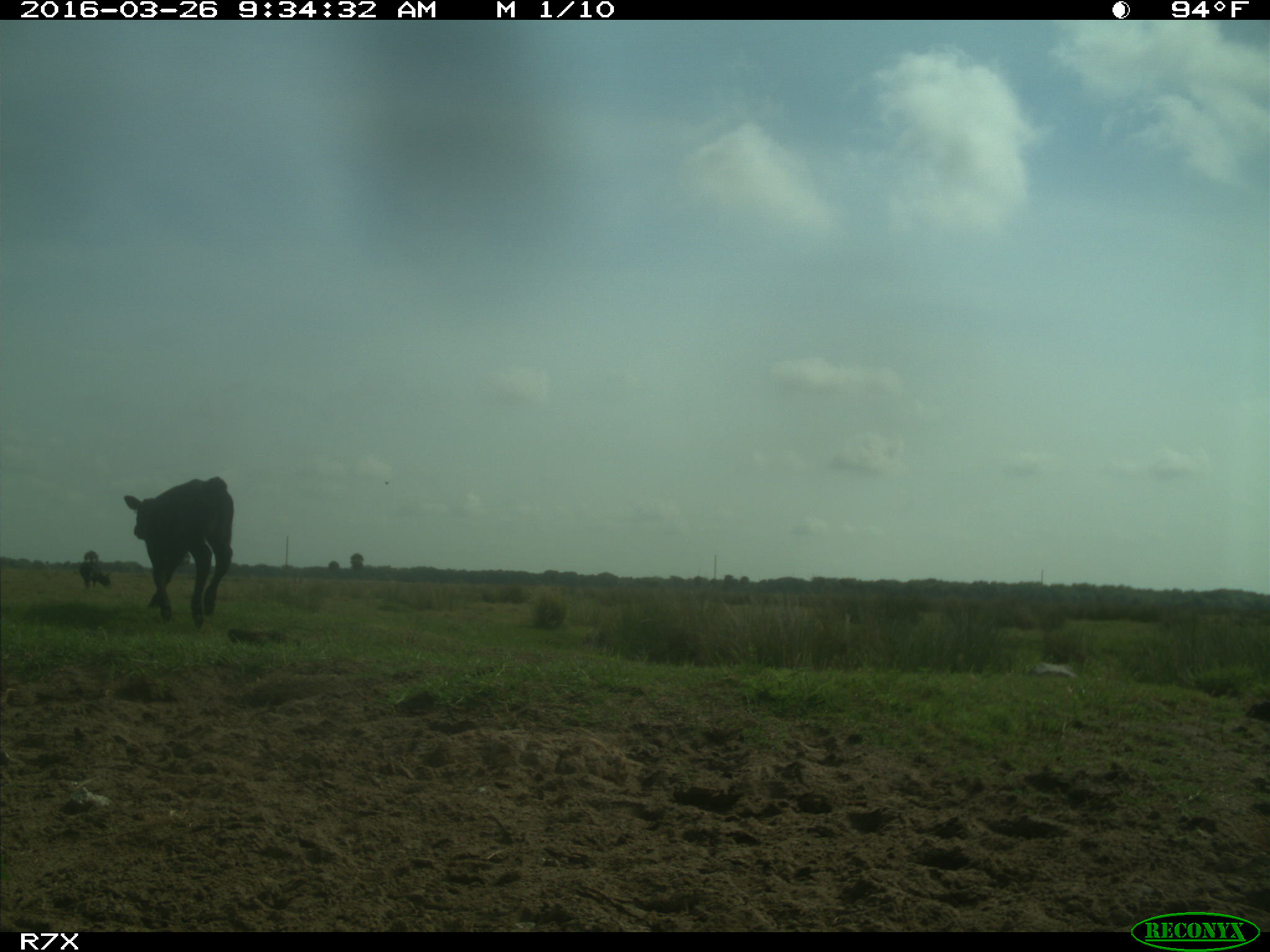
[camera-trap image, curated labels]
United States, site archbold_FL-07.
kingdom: Animalia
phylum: Chordata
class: Mammalia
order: Artiodactyla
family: Bovidae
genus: Bos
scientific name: Bos taurus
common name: domestic cow